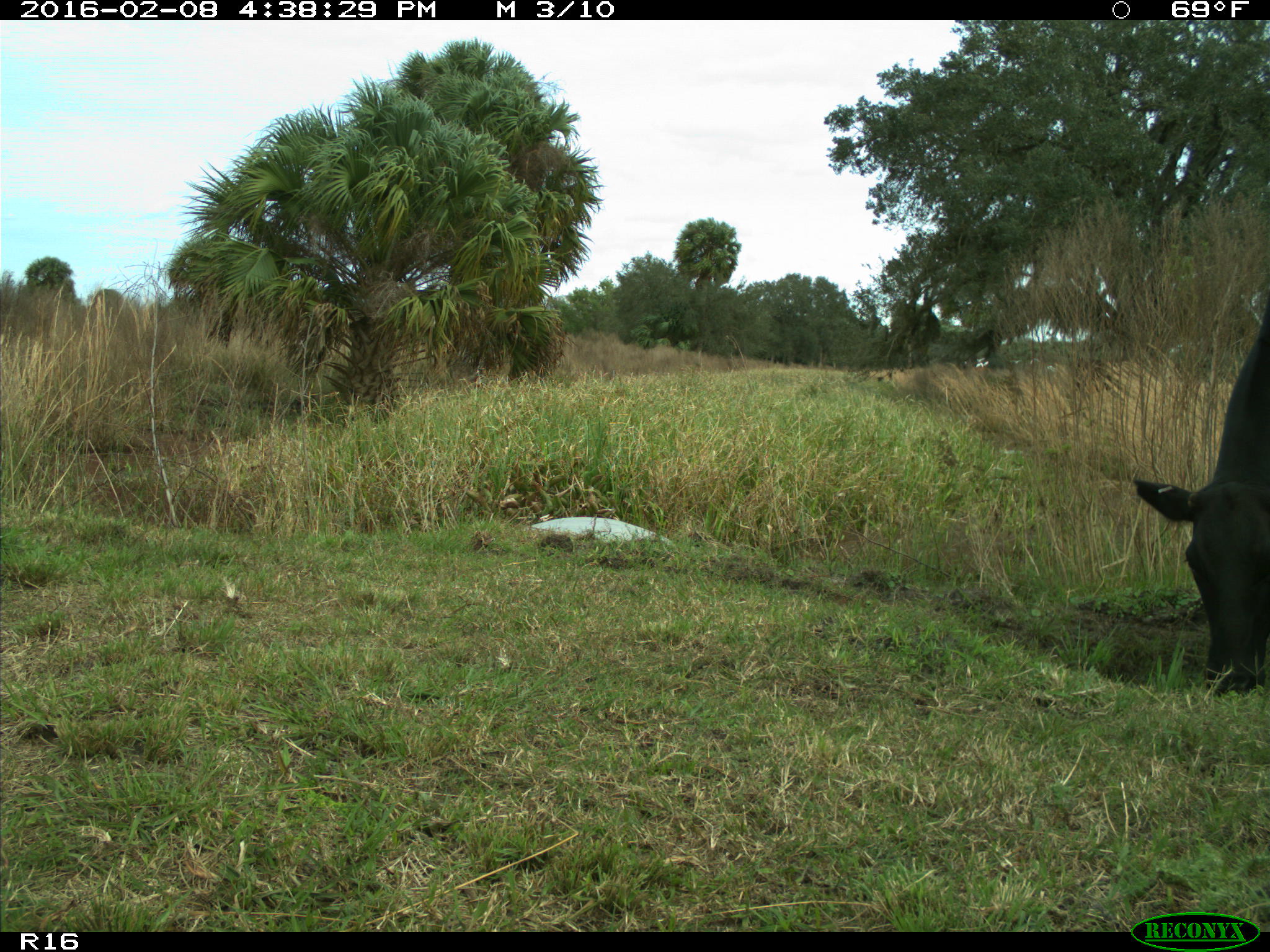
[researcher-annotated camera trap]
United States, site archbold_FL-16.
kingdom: Animalia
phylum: Chordata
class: Mammalia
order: Artiodactyla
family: Bovidae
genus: Bos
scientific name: Bos taurus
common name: domestic cow